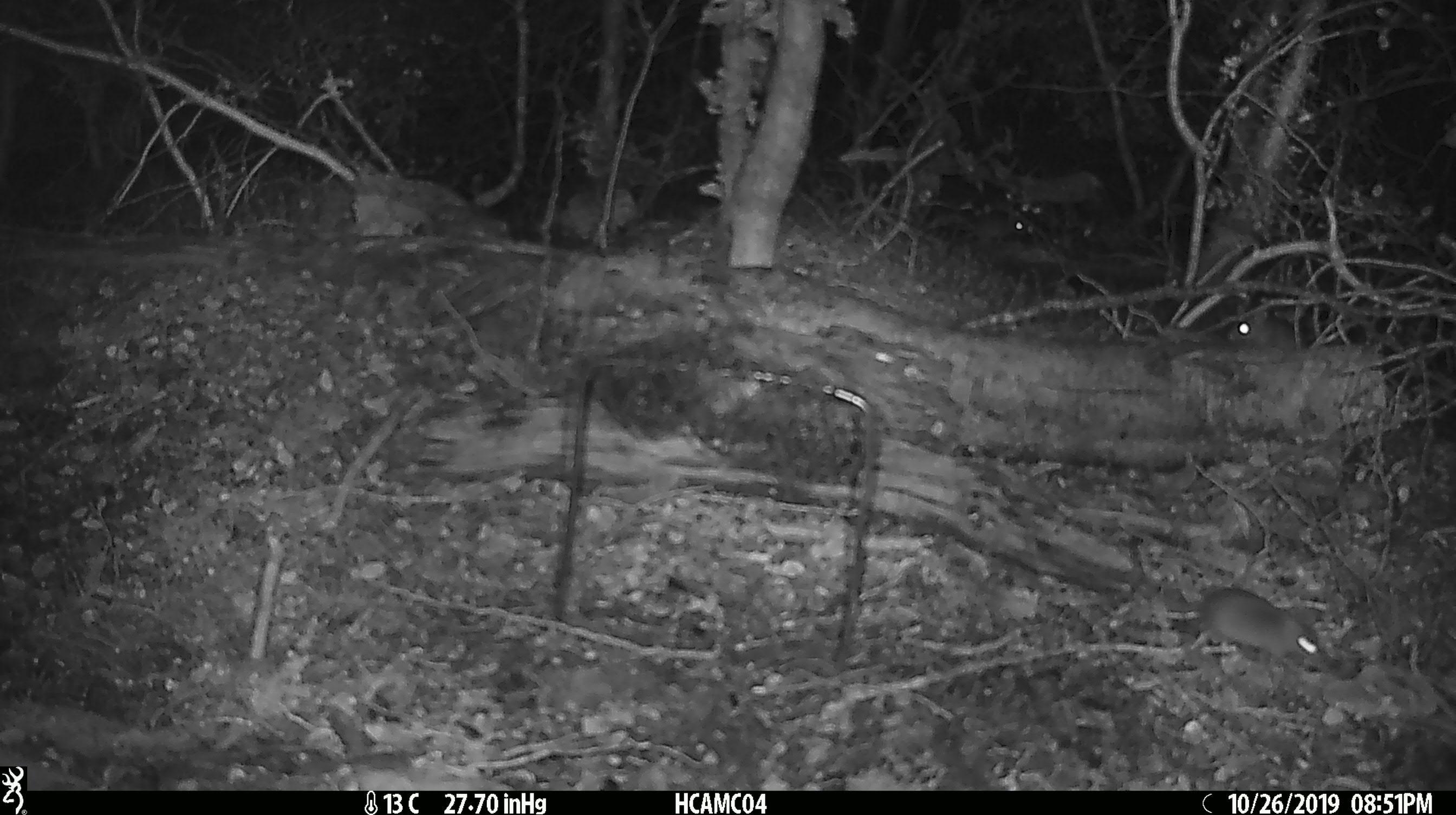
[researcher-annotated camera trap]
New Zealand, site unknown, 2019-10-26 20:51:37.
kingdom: Animalia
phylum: Chordata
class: Mammalia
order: Rodentia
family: Muridae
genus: Mus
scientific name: Mus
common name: mouse